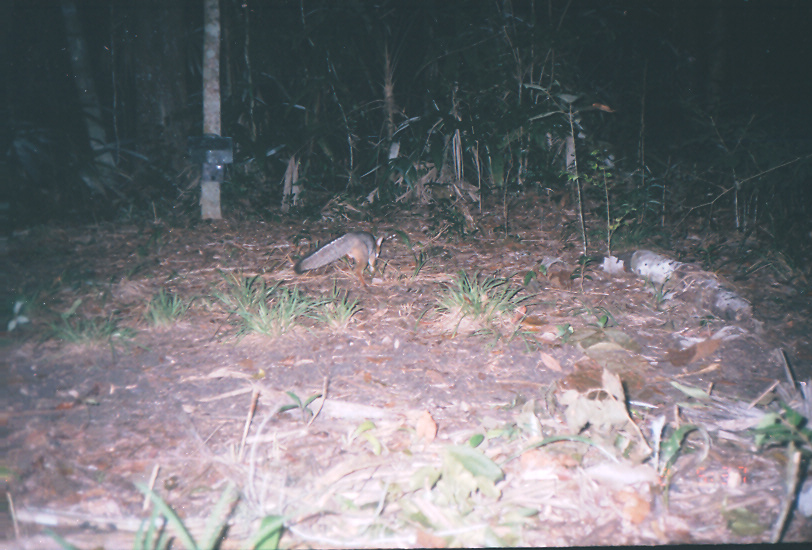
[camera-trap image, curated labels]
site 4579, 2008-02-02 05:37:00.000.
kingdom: Animalia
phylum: Chordata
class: Mammalia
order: Carnivora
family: Canidae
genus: Urocyon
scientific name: Urocyon cinereoargenteus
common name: gray fox